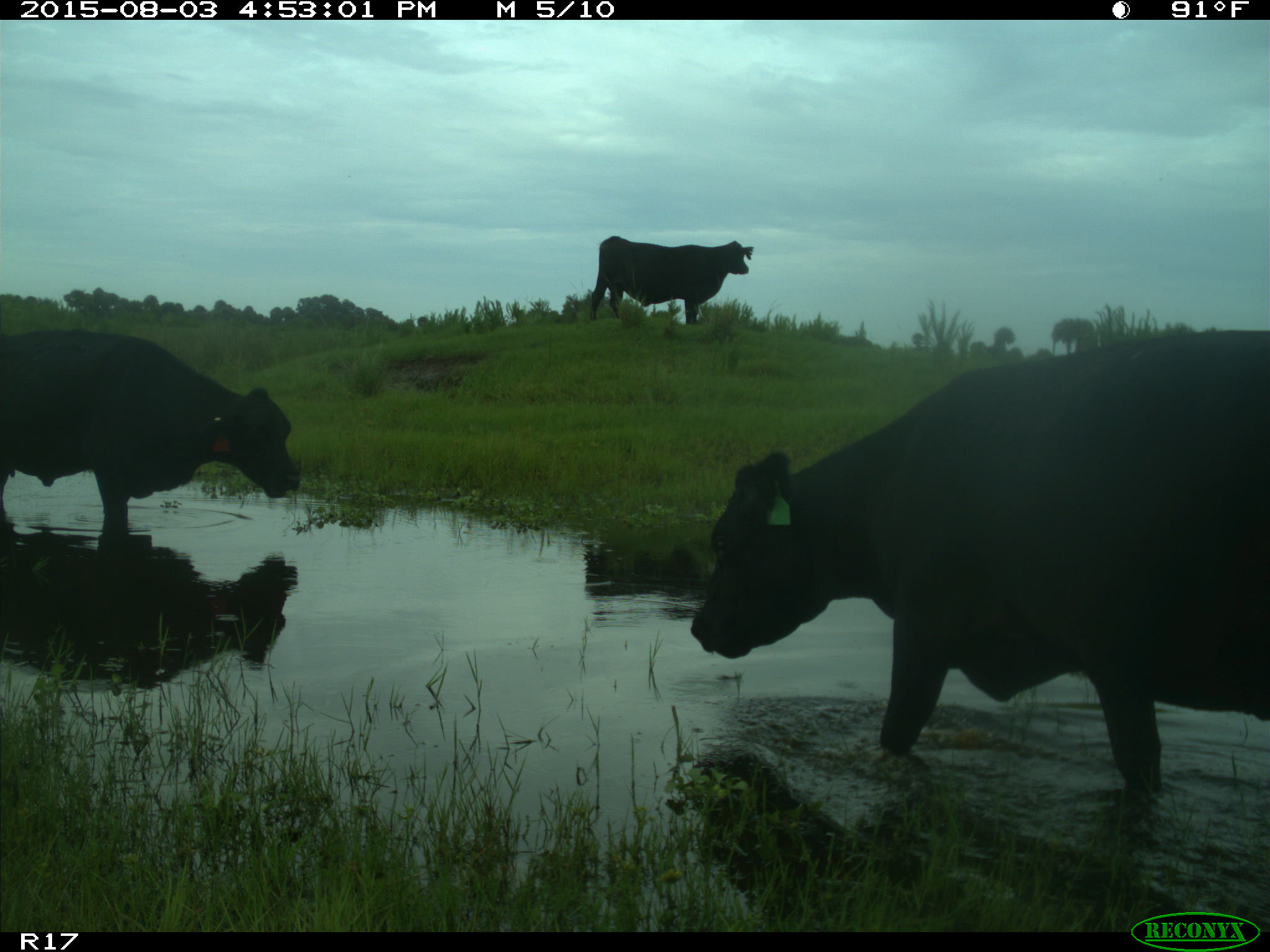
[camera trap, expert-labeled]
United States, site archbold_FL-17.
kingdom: Animalia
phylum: Chordata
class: Mammalia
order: Artiodactyla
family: Bovidae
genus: Bos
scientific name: Bos taurus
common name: domestic cow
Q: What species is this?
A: Bos taurus (domestic cow).